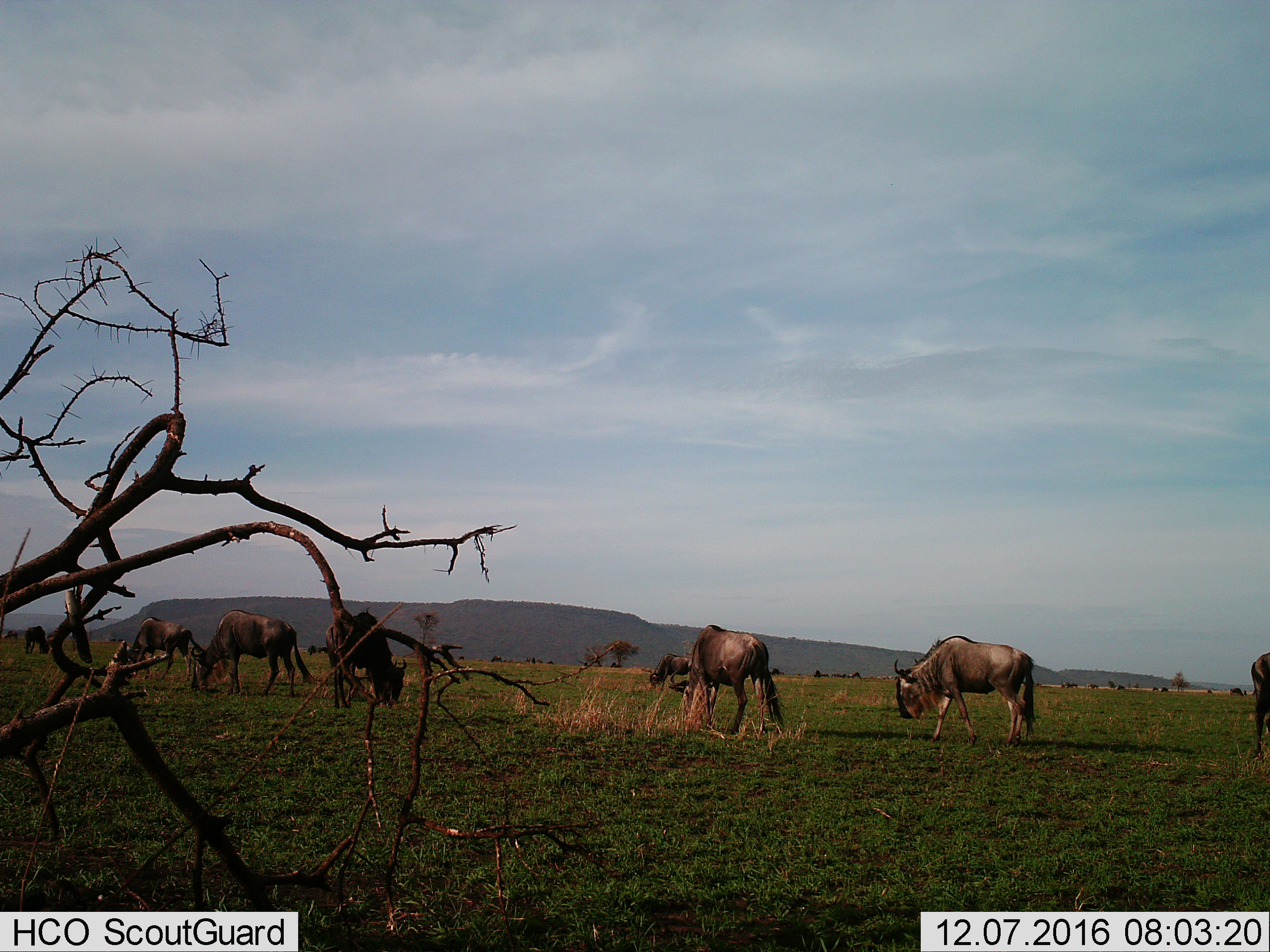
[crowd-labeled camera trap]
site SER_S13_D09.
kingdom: Animalia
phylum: Chordata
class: Mammalia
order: Artiodactyla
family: Bovidae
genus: Connochaetes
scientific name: Connochaetes taurinus taurinus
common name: blue wildebeest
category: wildebeestblue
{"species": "wildebeestblue (blue wildebeest) (Connochaetes taurinus taurinus)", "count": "11-50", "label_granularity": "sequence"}